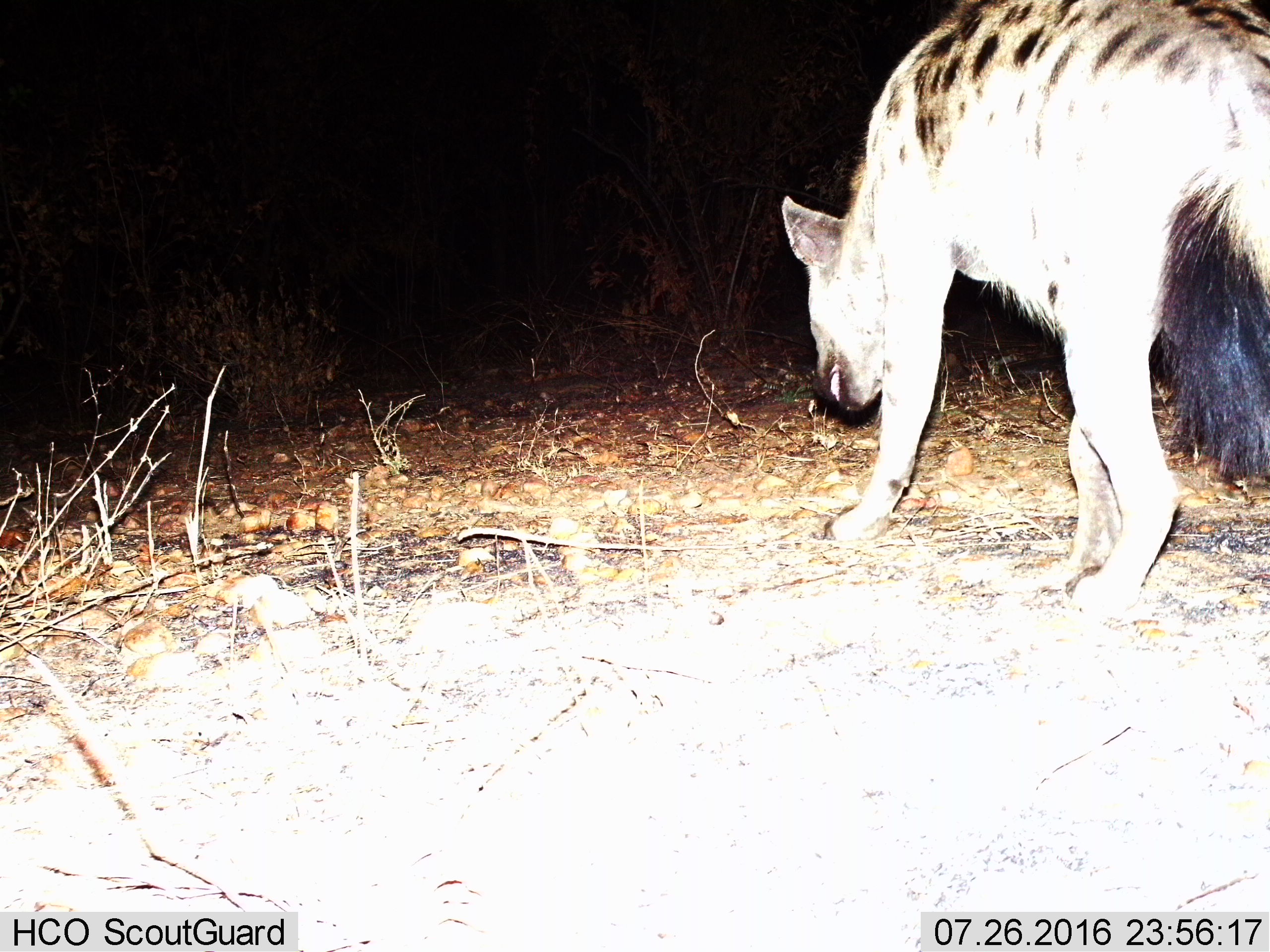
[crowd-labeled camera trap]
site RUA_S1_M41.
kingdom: Animalia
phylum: Chordata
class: Mammalia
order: Carnivora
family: Hyaenidae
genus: Crocuta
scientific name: Crocuta crocuta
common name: spotted hyena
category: hyenaspotted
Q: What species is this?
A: Hyenaspotted (spotted hyena) (Crocuta crocuta).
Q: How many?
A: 1.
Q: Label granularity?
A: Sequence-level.